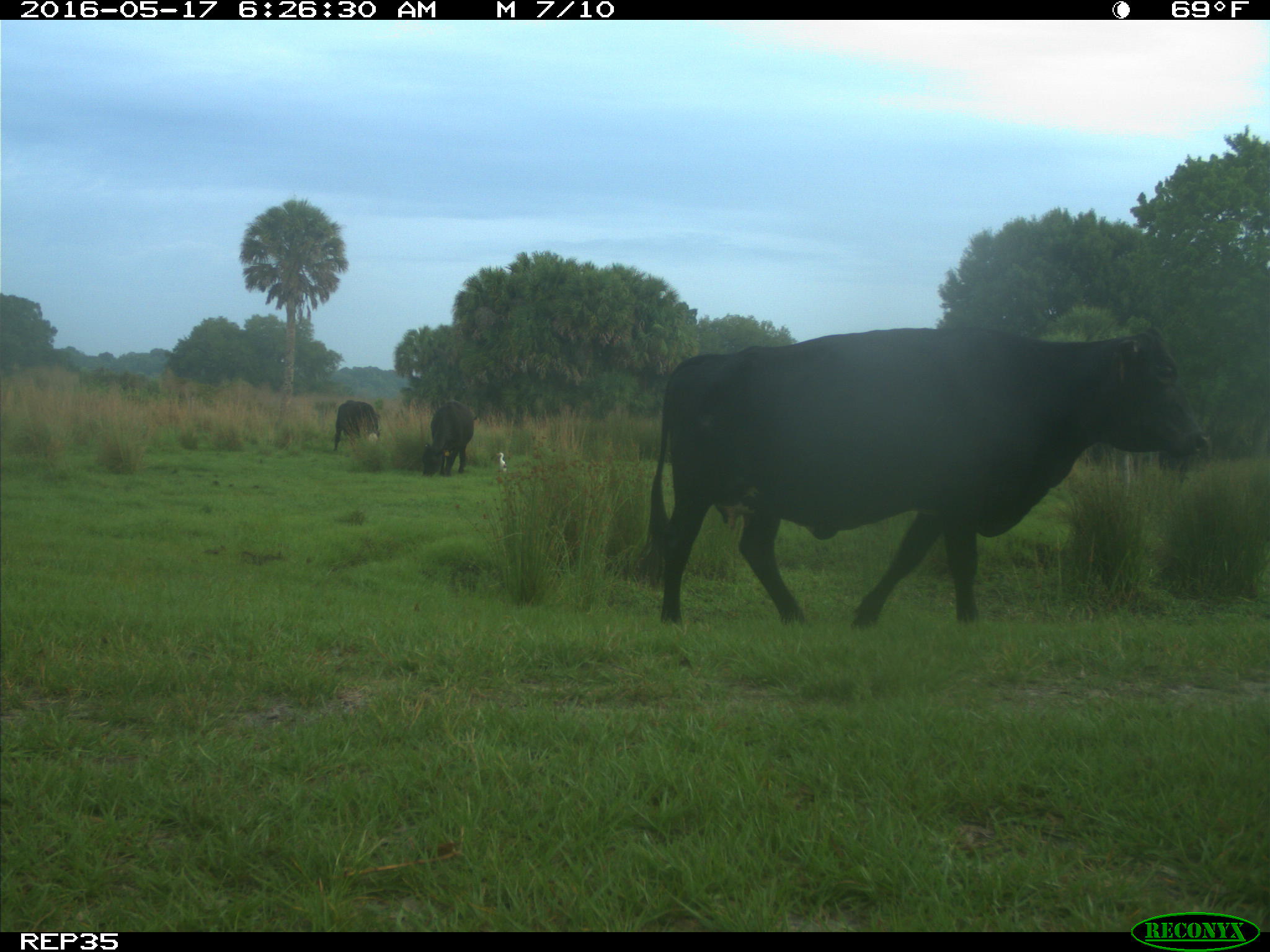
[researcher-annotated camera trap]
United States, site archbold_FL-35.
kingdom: Animalia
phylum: Chordata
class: Mammalia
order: Artiodactyla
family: Bovidae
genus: Bos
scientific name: Bos taurus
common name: domestic cow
Bos taurus (domestic cow).